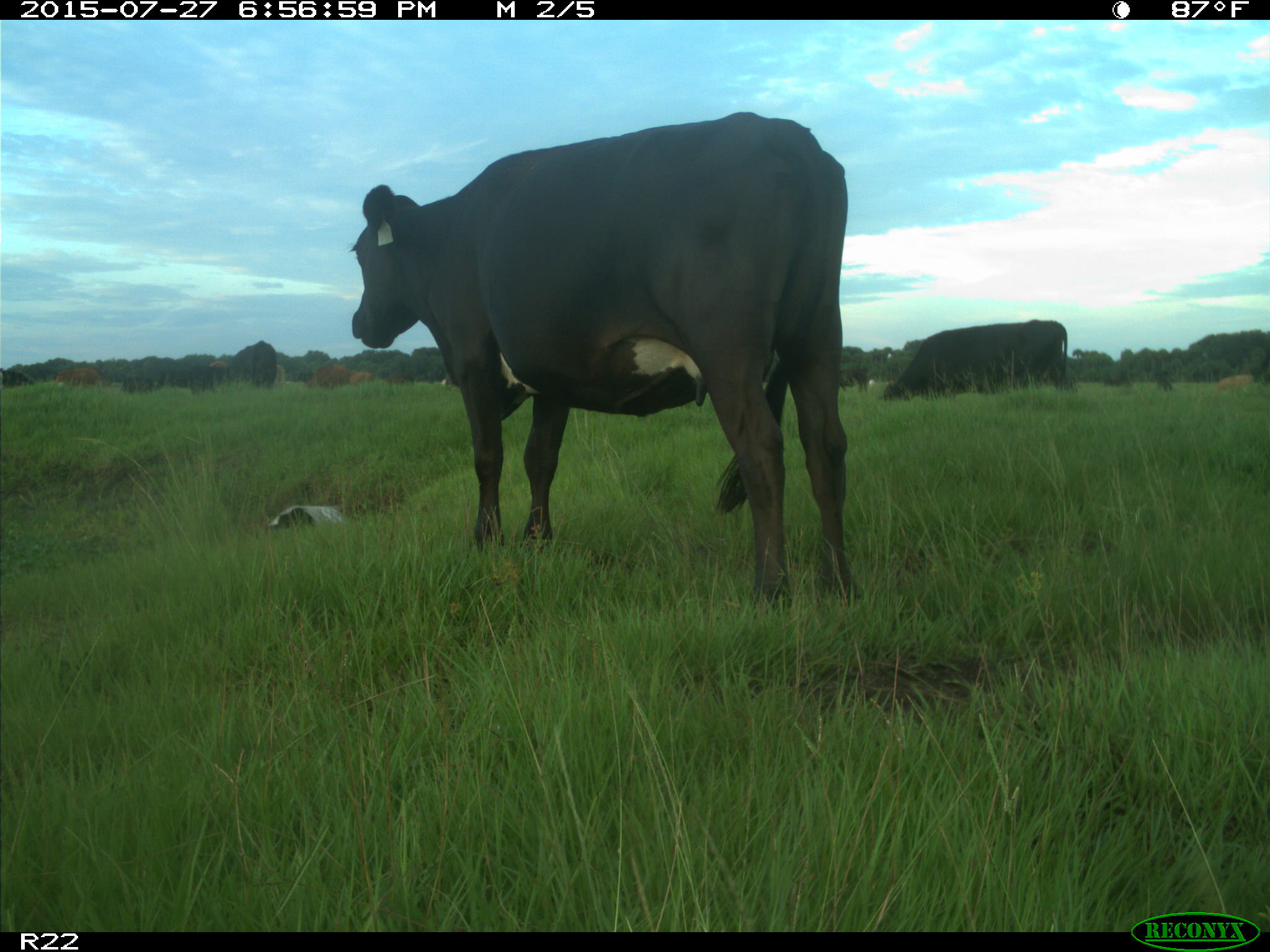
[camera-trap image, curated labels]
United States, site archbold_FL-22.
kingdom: Animalia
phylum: Chordata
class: Mammalia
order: Artiodactyla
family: Bovidae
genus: Bos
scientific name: Bos taurus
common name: domestic cow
Bos taurus (domestic cow).